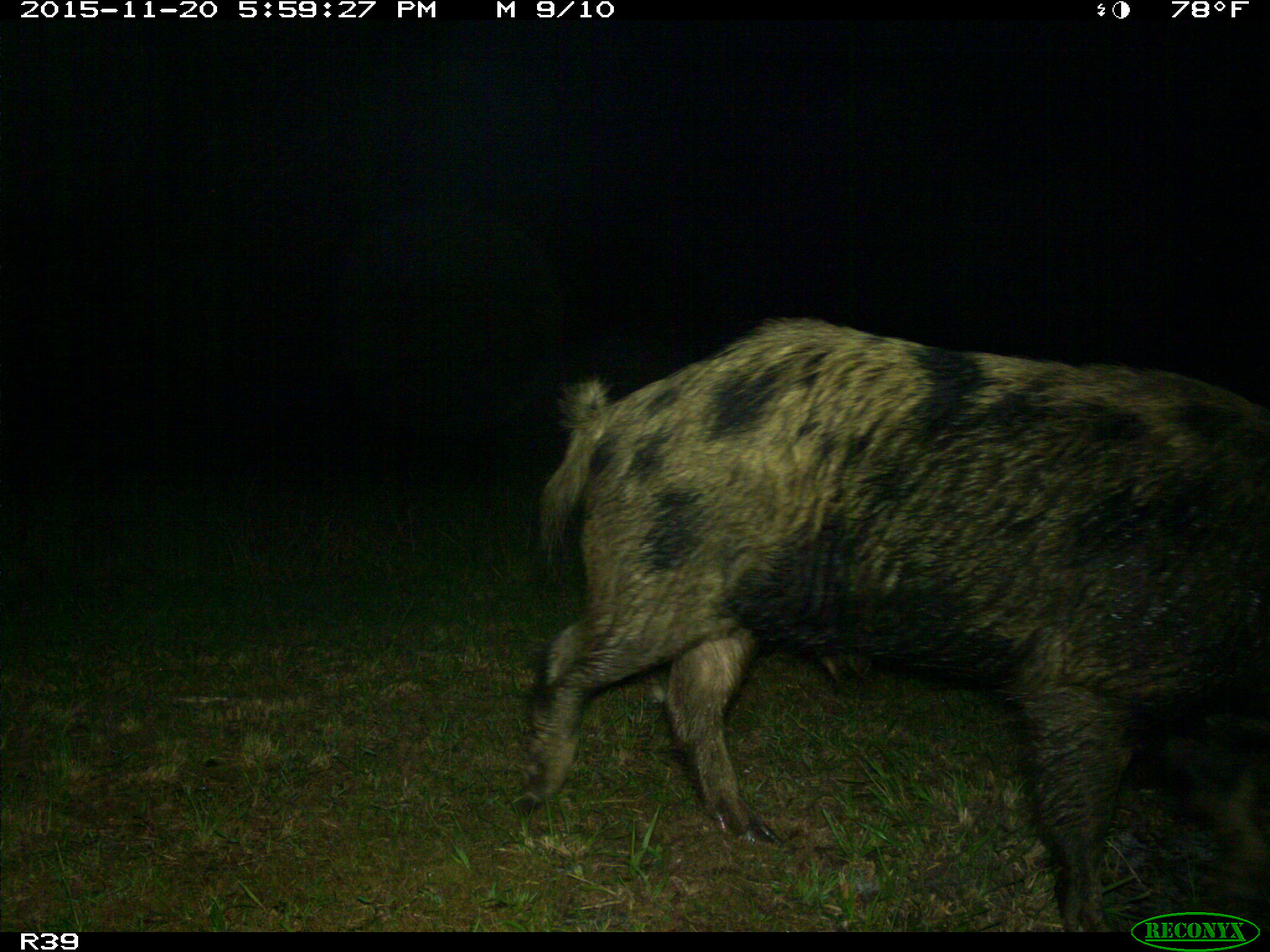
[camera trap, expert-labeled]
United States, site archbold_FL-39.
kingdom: Animalia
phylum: Chordata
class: Mammalia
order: Artiodactyla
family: Suidae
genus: Sus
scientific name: Sus scrofa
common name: wild boar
Sus scrofa (wild boar).